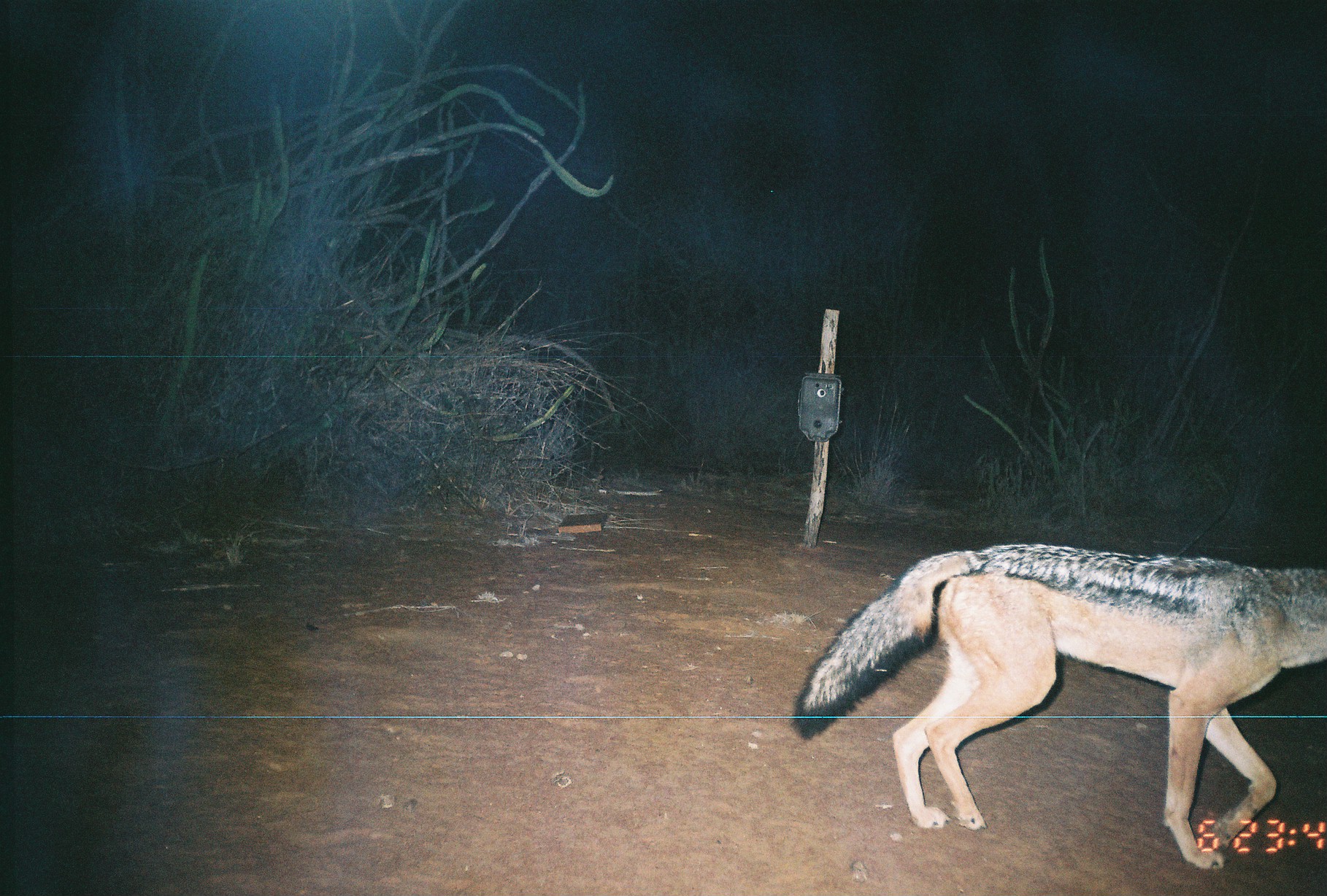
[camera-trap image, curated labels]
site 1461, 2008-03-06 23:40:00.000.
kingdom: Animalia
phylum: Chordata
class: Mammalia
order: Carnivora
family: Canidae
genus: Lupulella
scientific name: Lupulella mesomelas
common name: black-backed jackal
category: canis mesomelas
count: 2